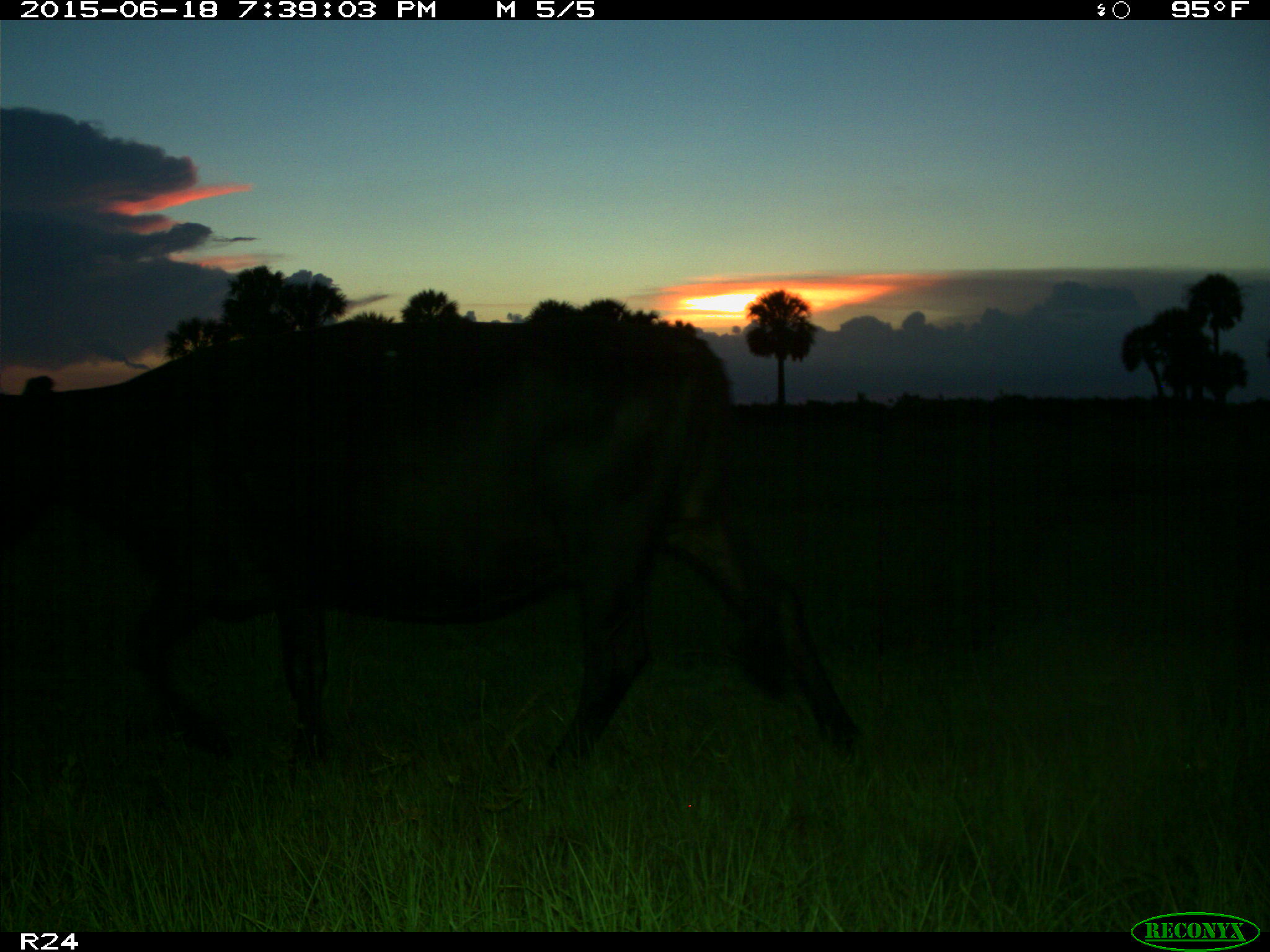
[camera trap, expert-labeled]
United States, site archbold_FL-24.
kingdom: Animalia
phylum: Chordata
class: Mammalia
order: Artiodactyla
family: Bovidae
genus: Bos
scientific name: Bos taurus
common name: domestic cow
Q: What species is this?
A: Bos taurus (domestic cow).